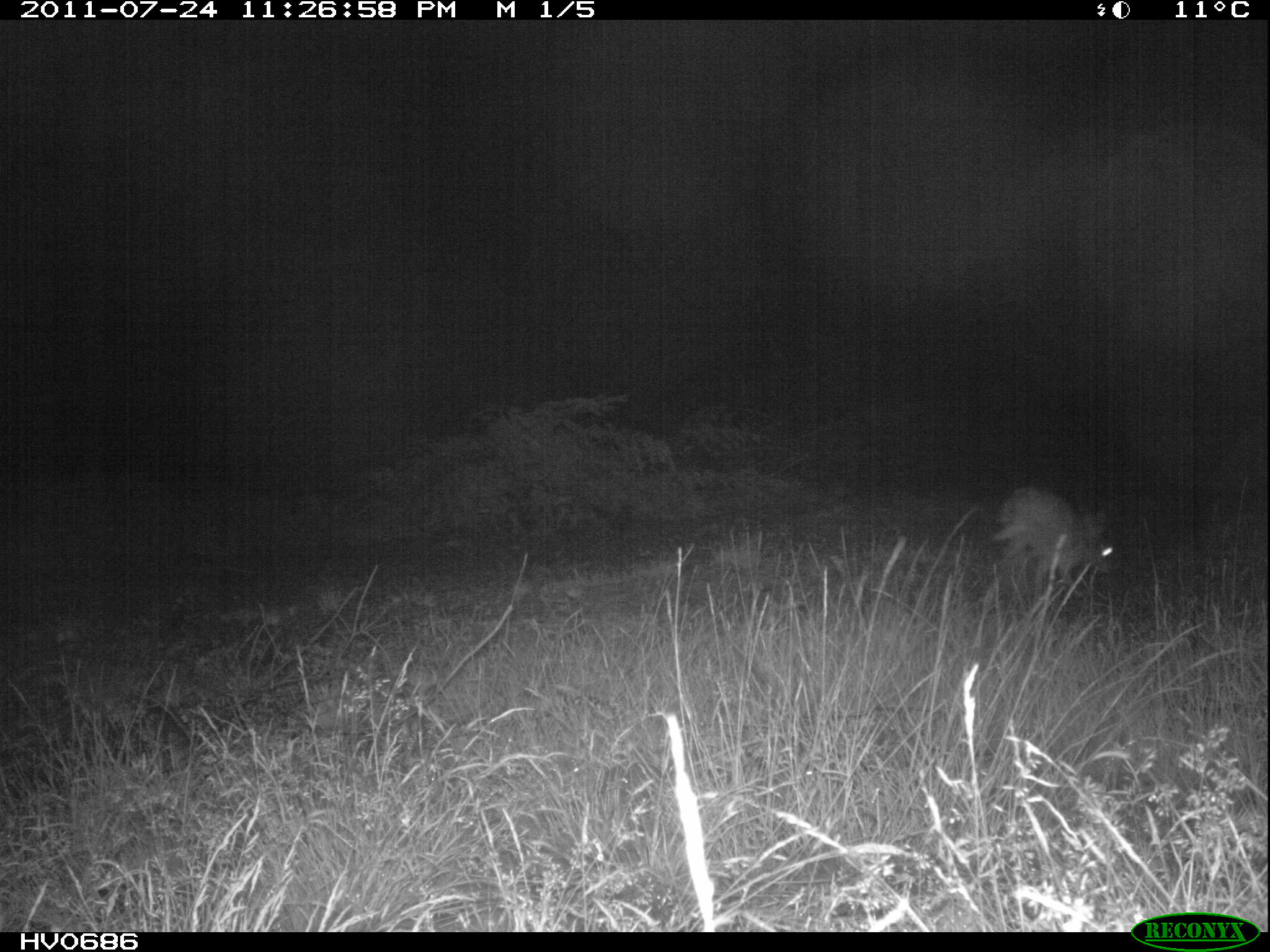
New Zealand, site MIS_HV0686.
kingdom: Animalia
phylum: Chordata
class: Mammalia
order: Lagomorpha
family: Leporidae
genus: Lepus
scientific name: Lepus europaeus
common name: brown hare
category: hare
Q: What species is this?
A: Hare (brown hare) (Lepus europaeus).